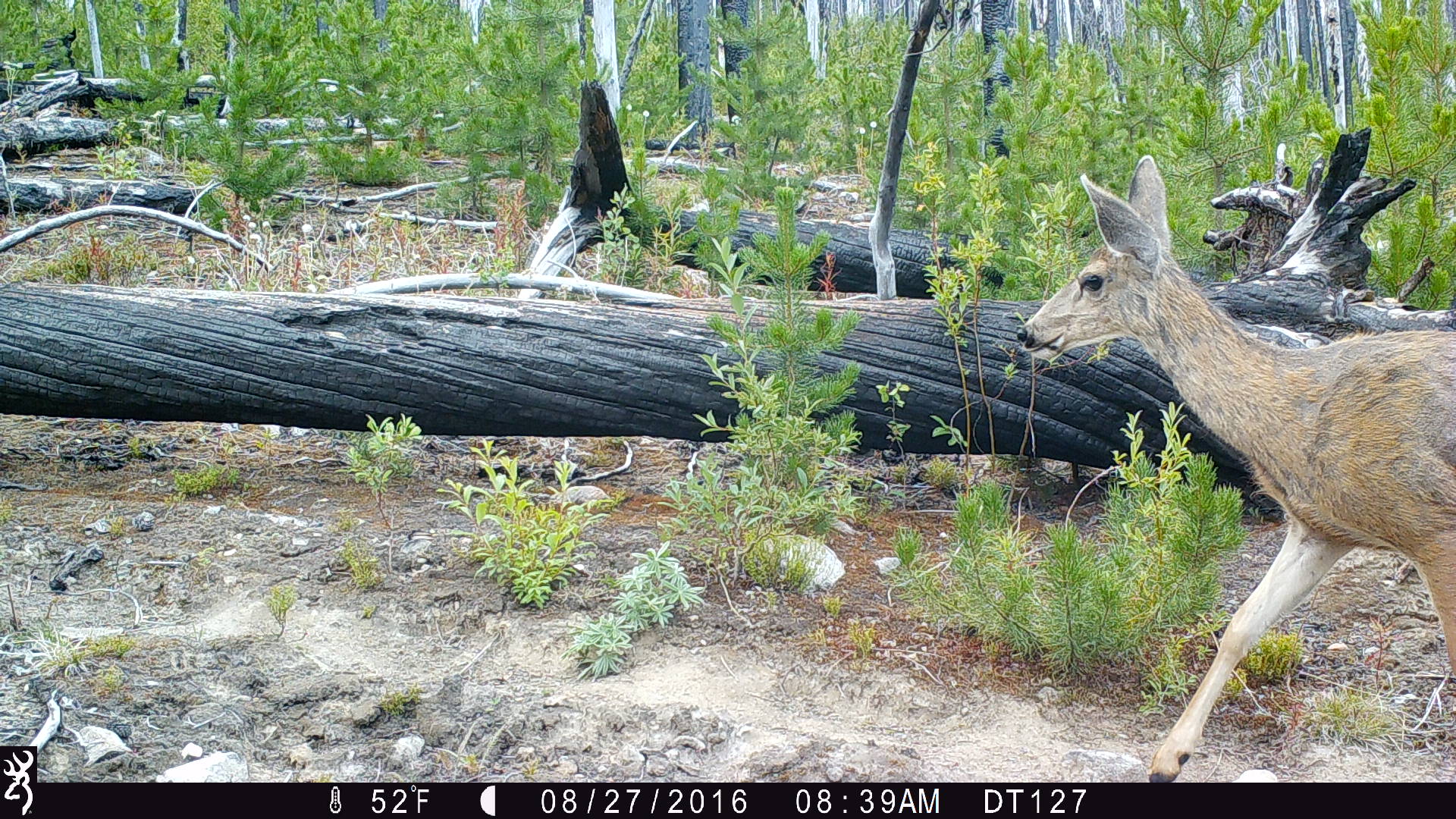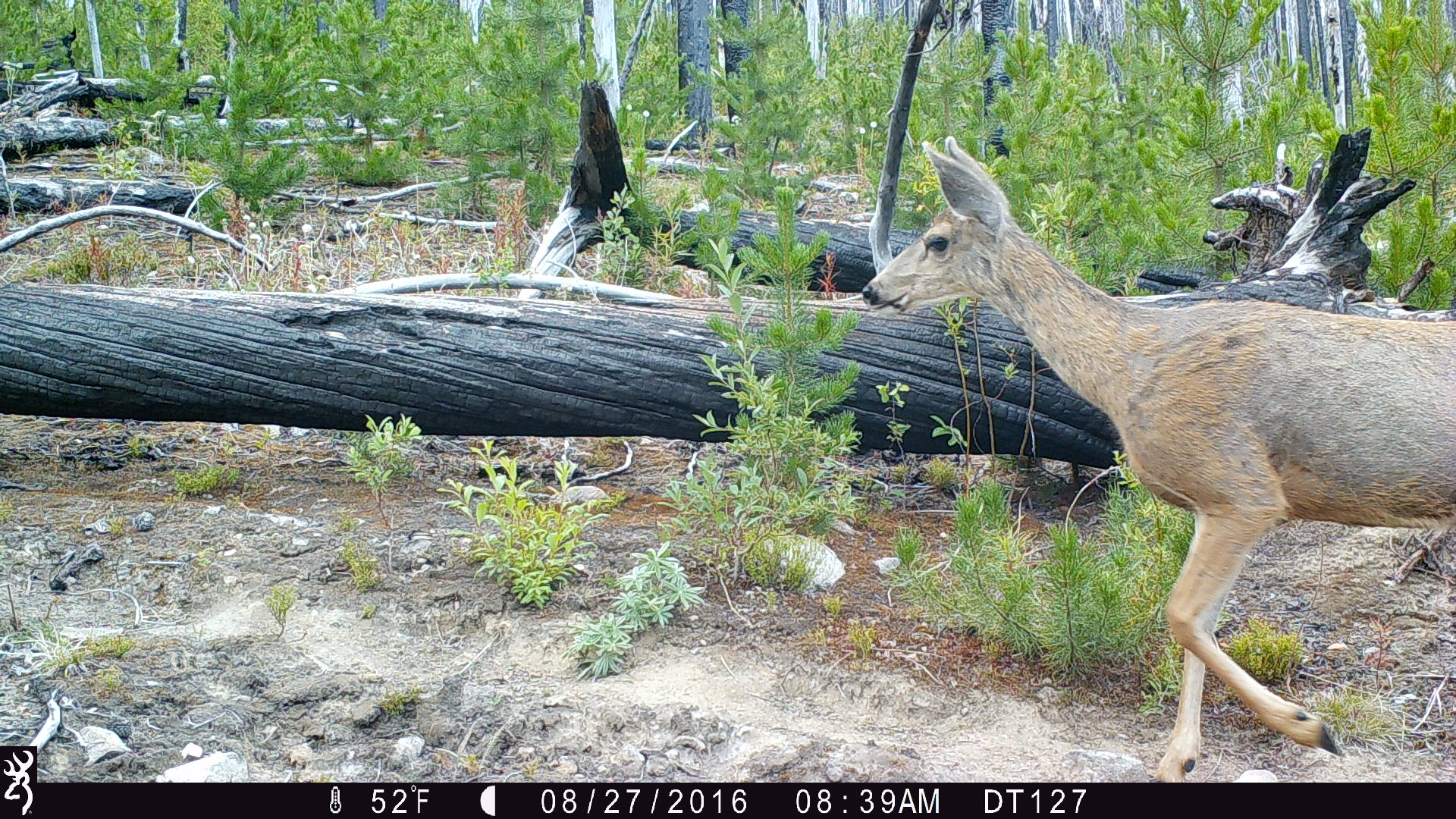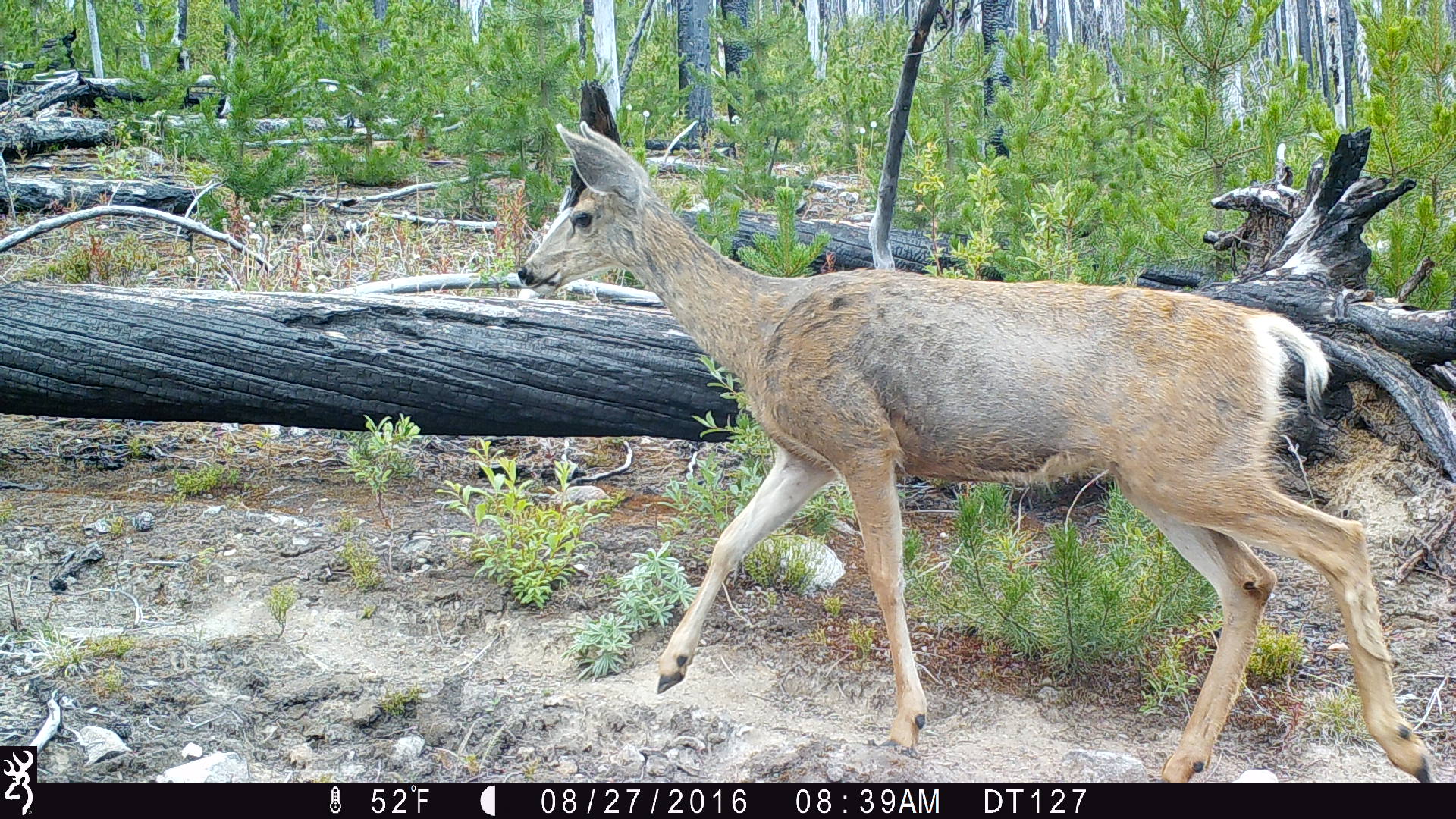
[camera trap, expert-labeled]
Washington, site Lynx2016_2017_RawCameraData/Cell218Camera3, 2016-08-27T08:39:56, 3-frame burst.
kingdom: Animalia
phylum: Chordata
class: Mammalia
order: Artiodactyla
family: Cervidae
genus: Odocoileus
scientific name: Odocoileus hemionus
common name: mule deer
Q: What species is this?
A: Odocoileus hemionus (mule deer).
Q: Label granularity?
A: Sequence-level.